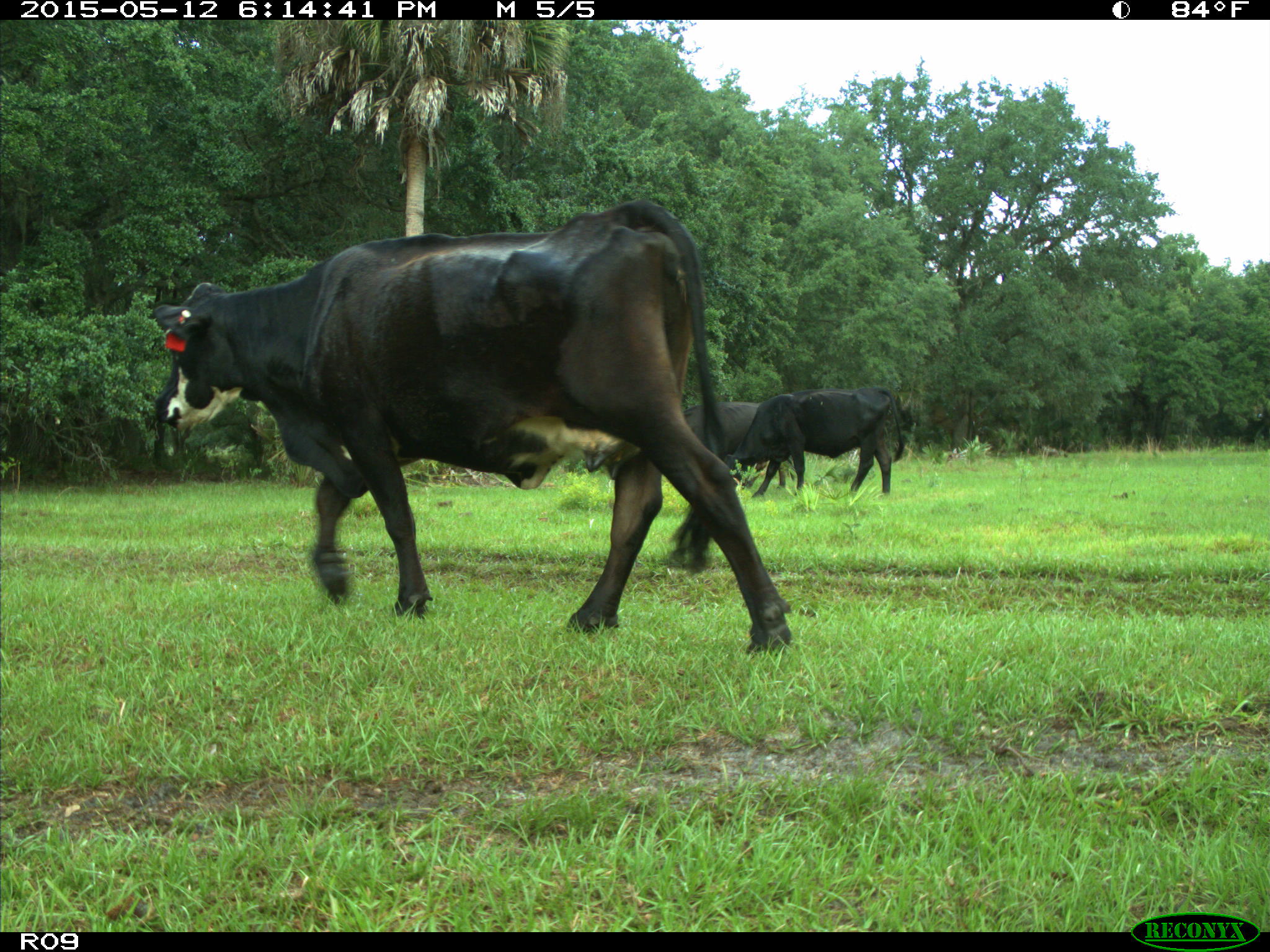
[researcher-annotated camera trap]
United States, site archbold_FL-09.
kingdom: Animalia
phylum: Chordata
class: Mammalia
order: Artiodactyla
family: Bovidae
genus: Bos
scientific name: Bos taurus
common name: domestic cow